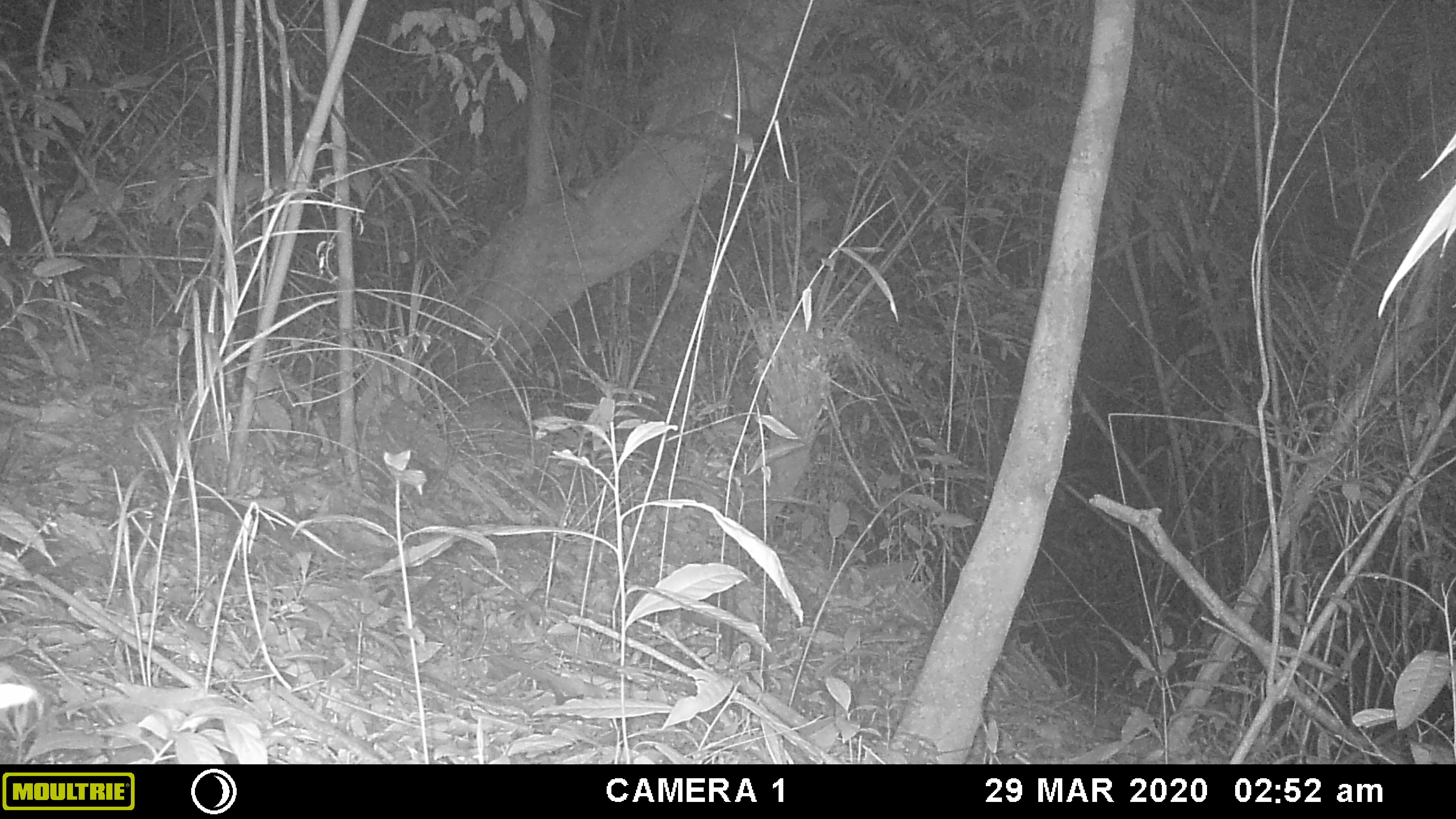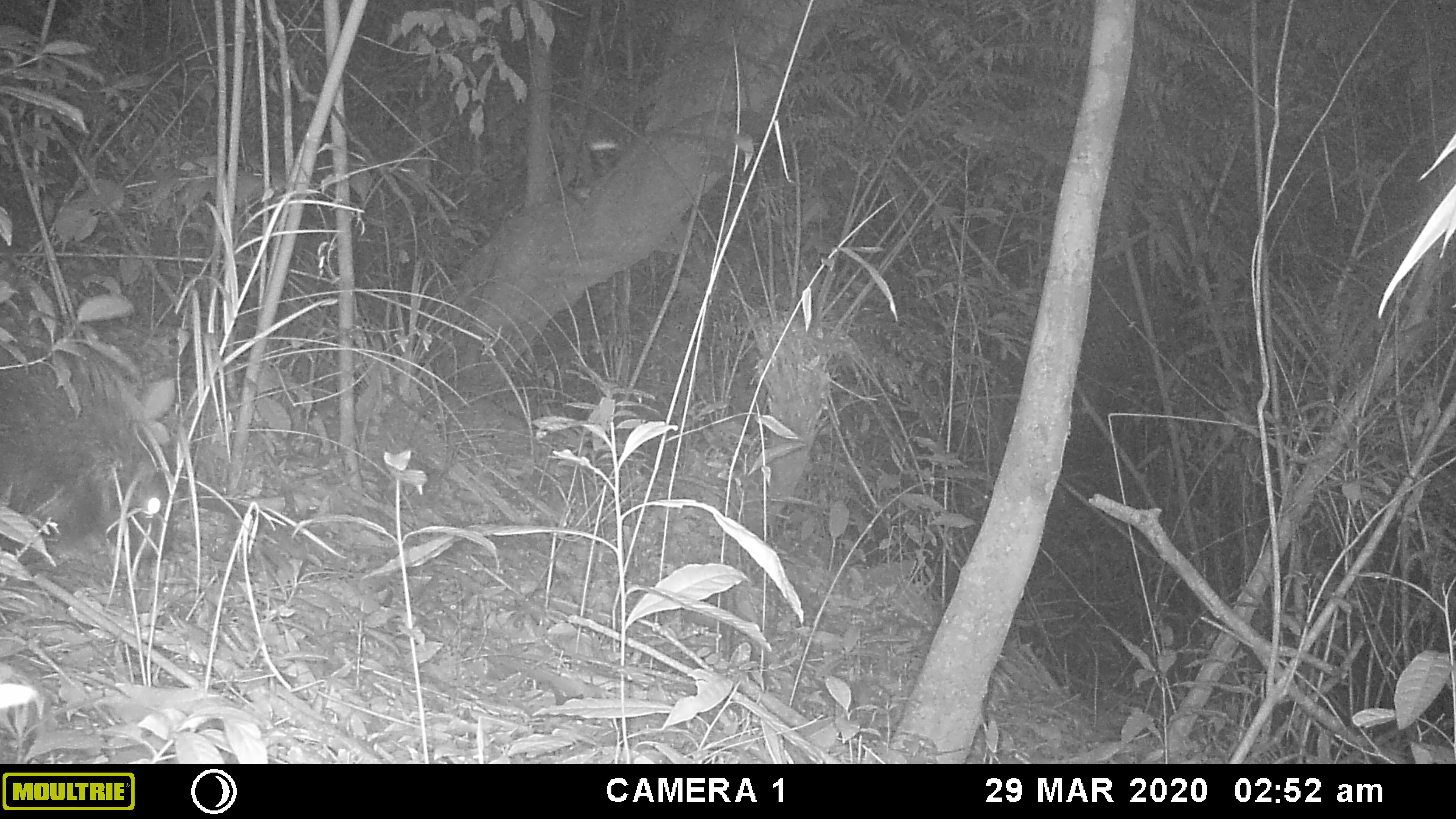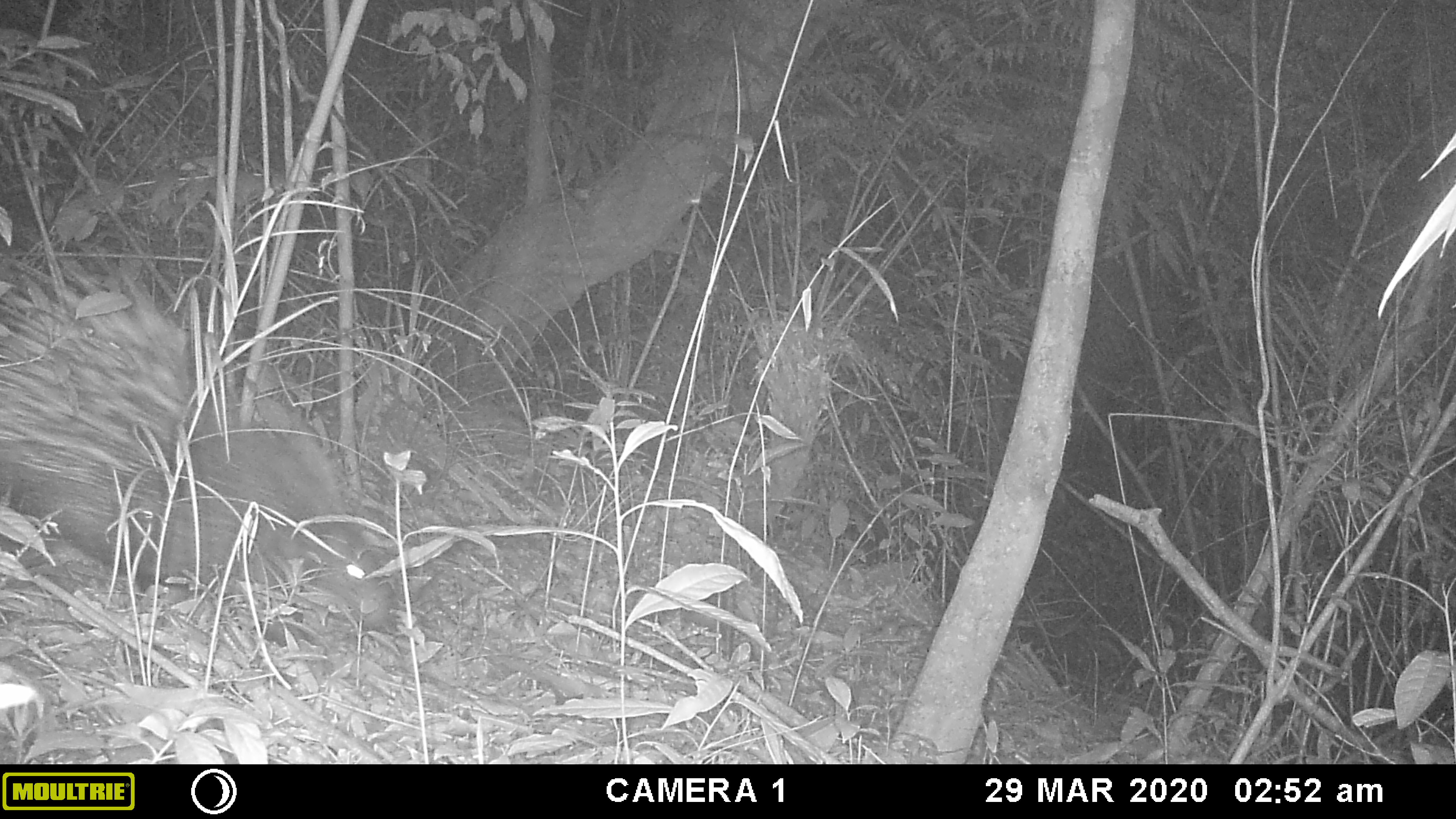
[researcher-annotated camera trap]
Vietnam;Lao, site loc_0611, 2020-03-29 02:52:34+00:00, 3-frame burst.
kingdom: Animalia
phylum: Chordata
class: Mammalia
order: Rodentia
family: Hystricidae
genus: Hystrix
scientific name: Hystrix brachyura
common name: malayan porcupine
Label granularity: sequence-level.